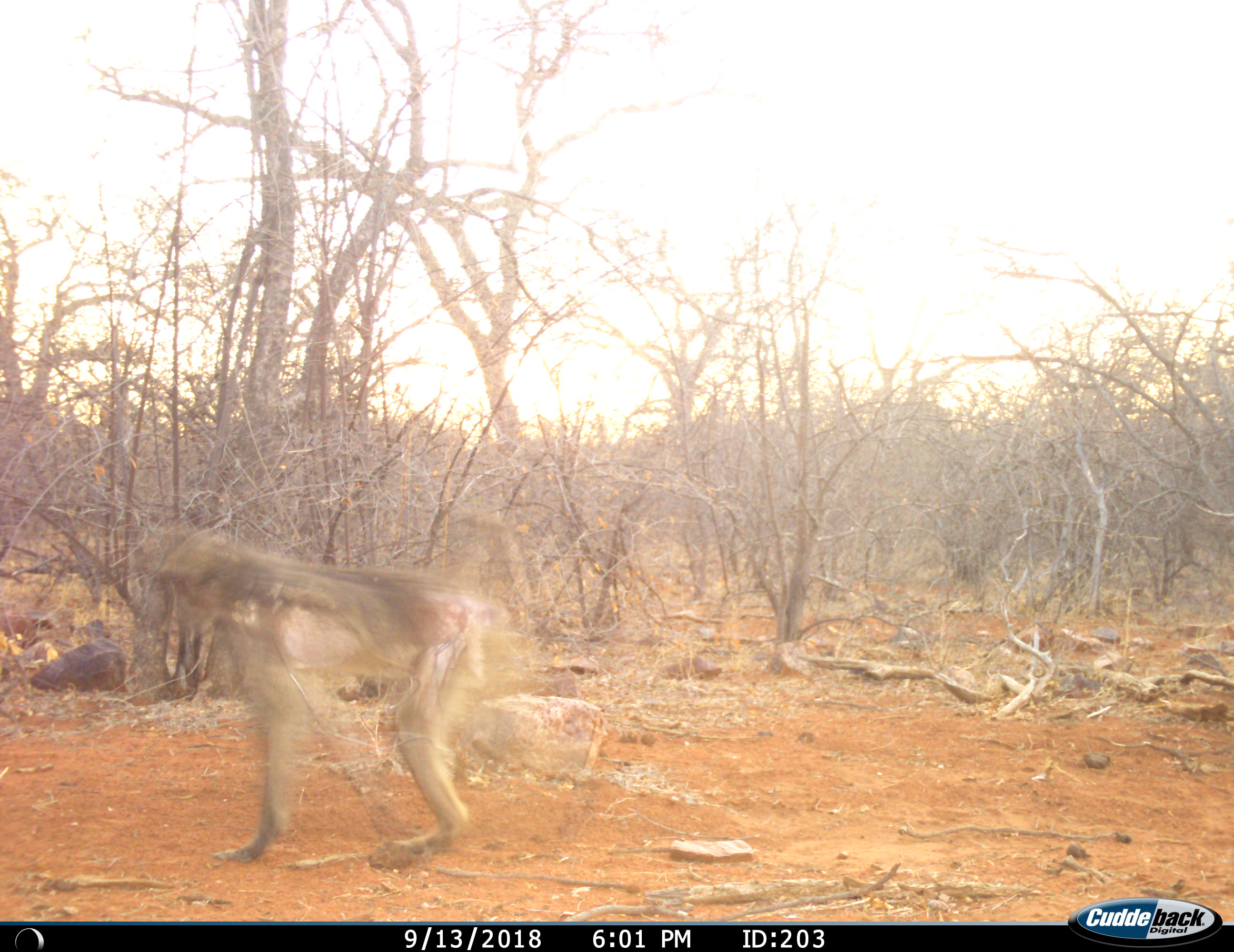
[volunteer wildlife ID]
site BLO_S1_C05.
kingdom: Animalia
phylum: Chordata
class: Mammalia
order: Primates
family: Cercopithecidae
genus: Papio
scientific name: Papio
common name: baboon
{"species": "baboon (Papio)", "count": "1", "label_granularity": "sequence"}